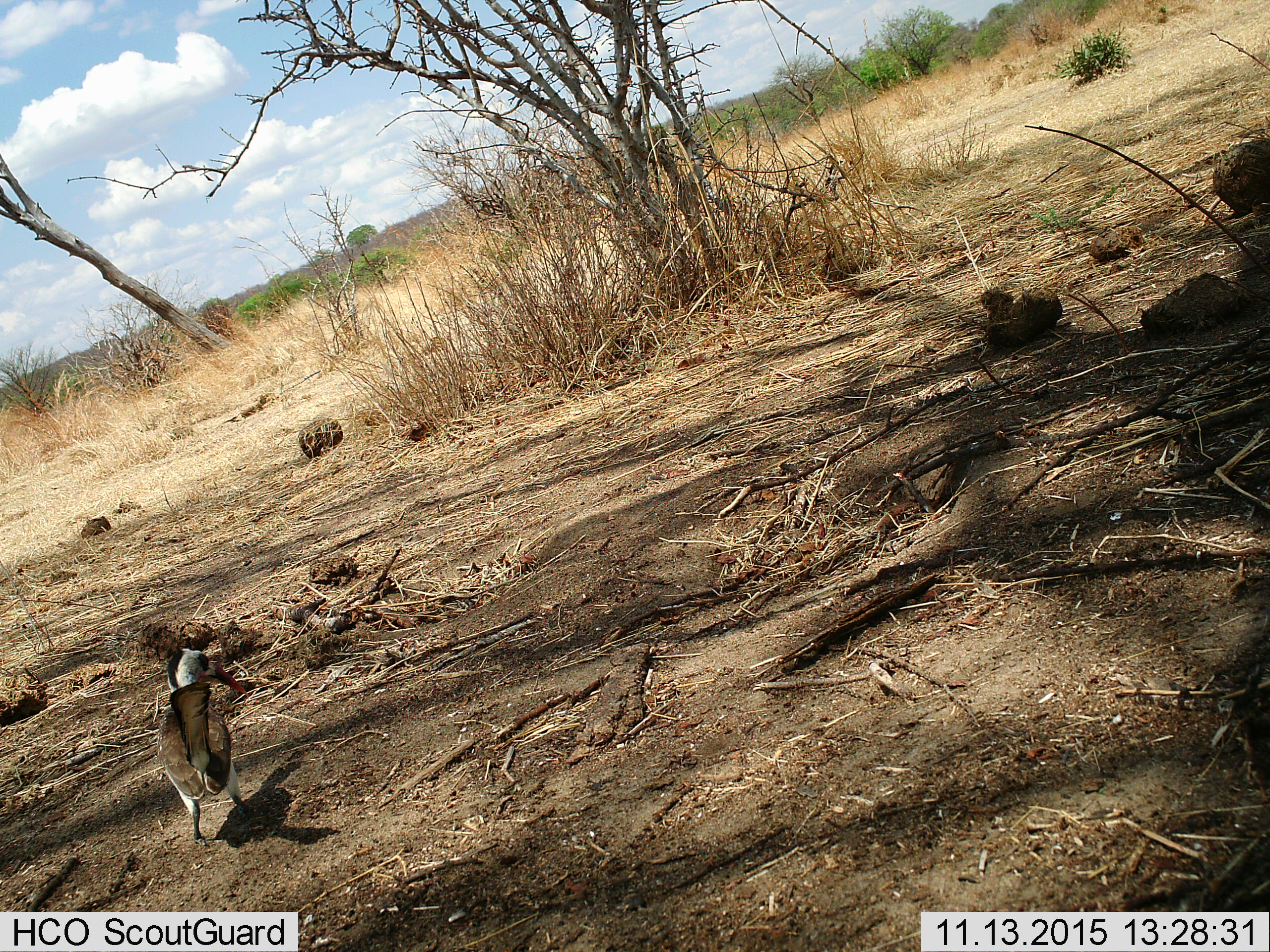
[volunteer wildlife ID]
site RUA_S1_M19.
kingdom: Animalia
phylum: Chordata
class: Aves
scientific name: Aves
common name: bird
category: birdother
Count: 1.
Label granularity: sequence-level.